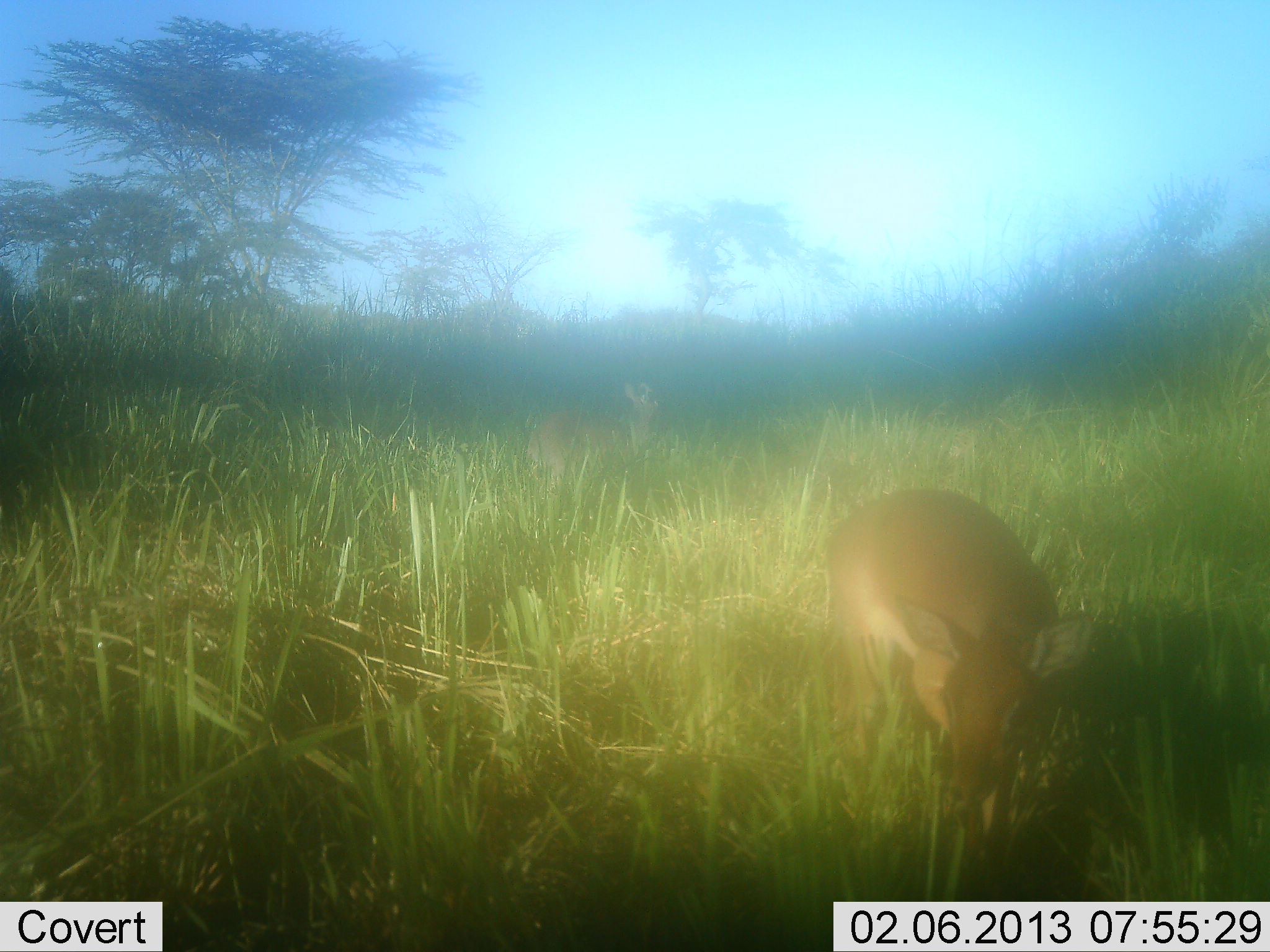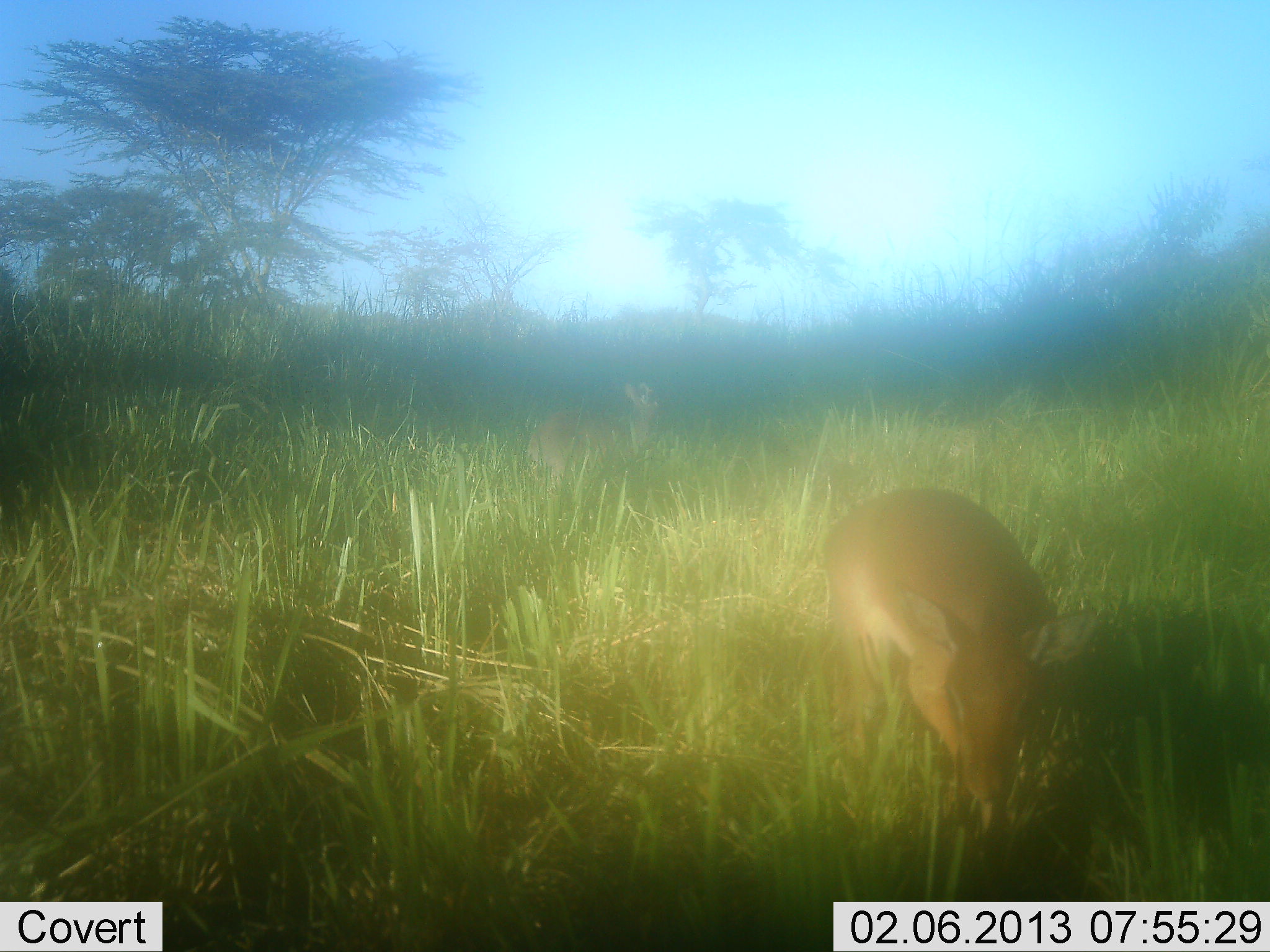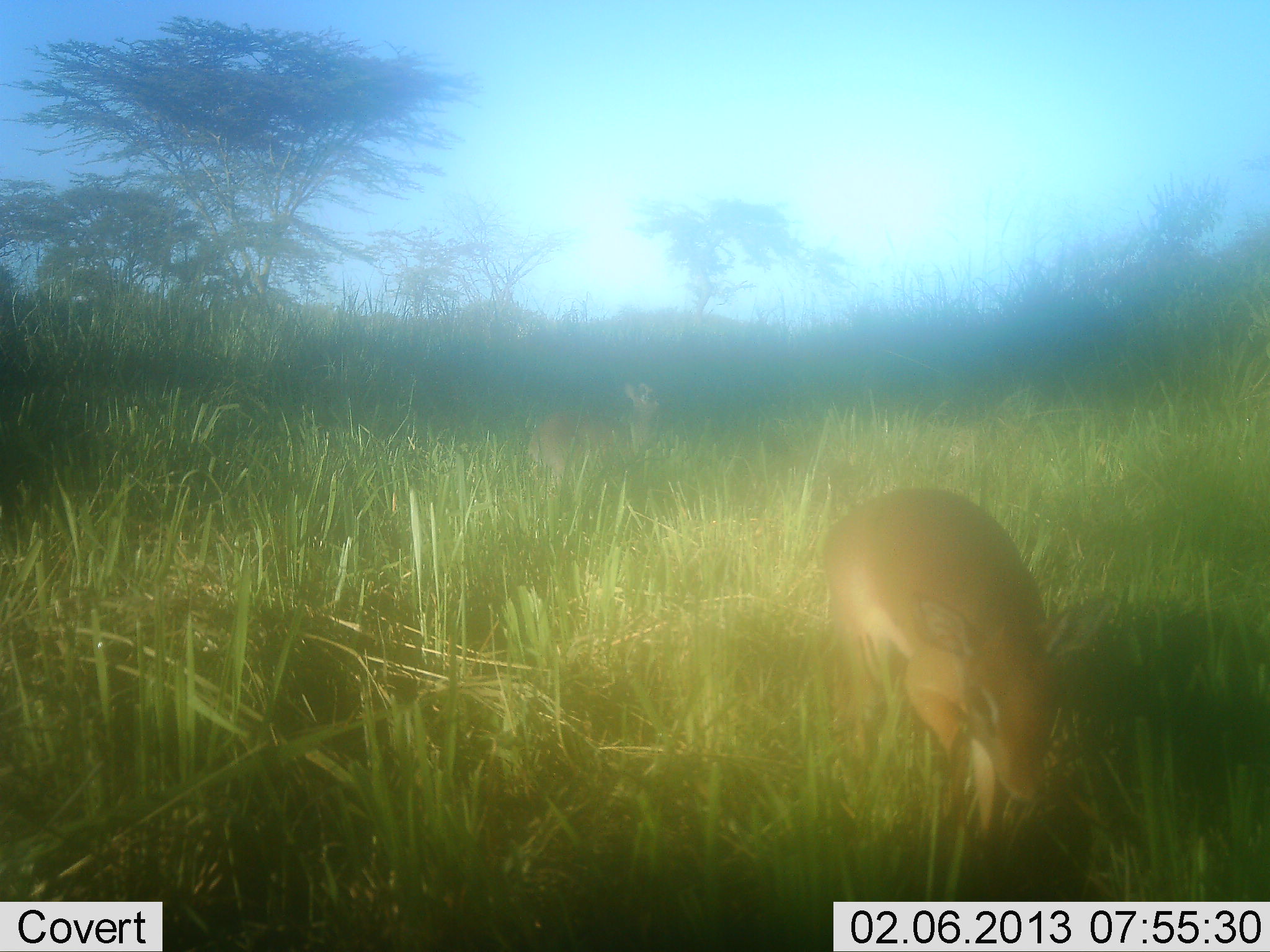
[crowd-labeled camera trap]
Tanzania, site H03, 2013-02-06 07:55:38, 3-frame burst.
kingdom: Animalia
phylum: Chordata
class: Mammalia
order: Artiodactyla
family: Bovidae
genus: Madoqua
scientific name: Madoqua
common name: dikdik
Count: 1.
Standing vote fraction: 61%.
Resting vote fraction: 0%.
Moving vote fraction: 13%.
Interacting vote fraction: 0%.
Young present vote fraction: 0%.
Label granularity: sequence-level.